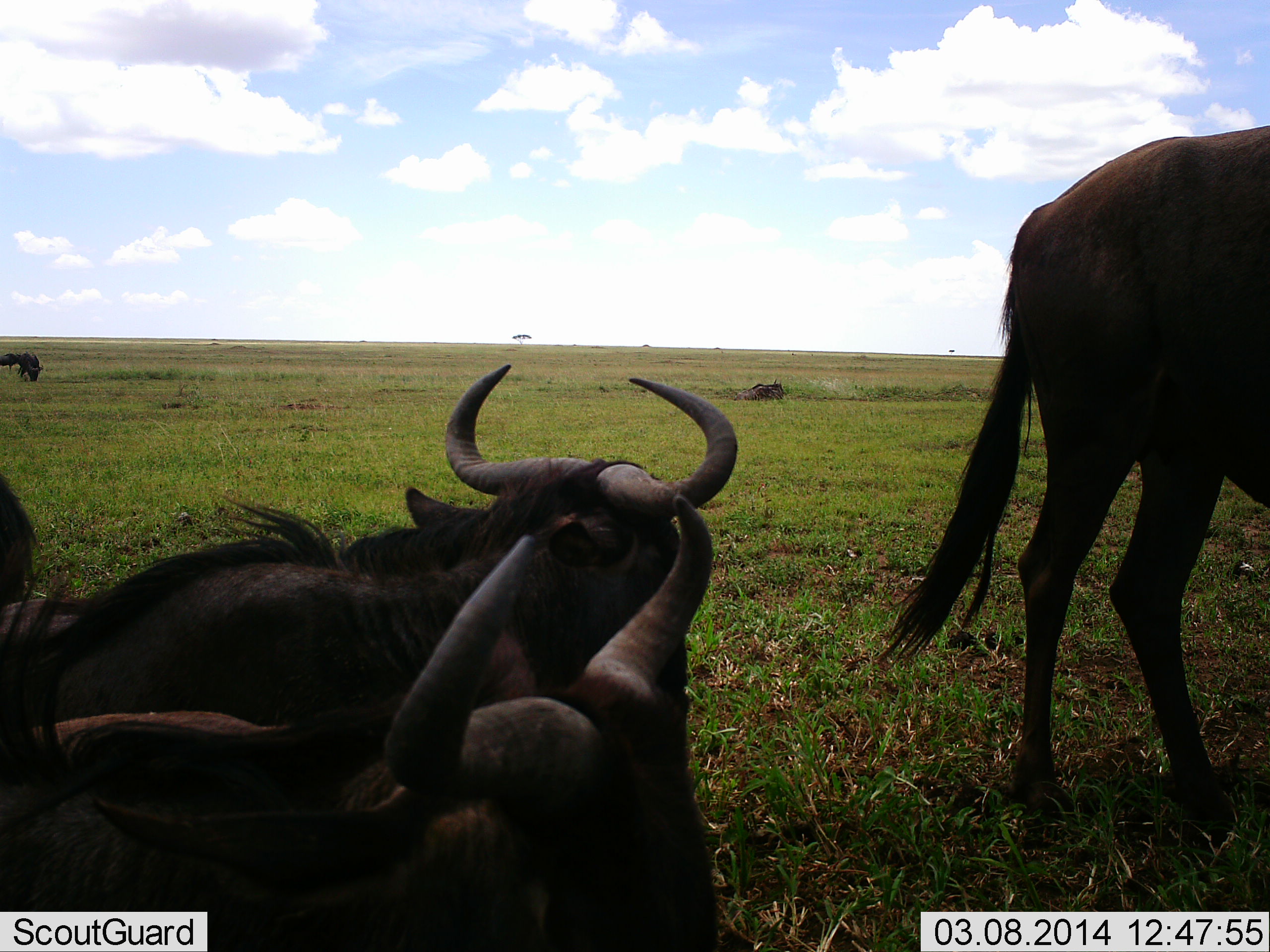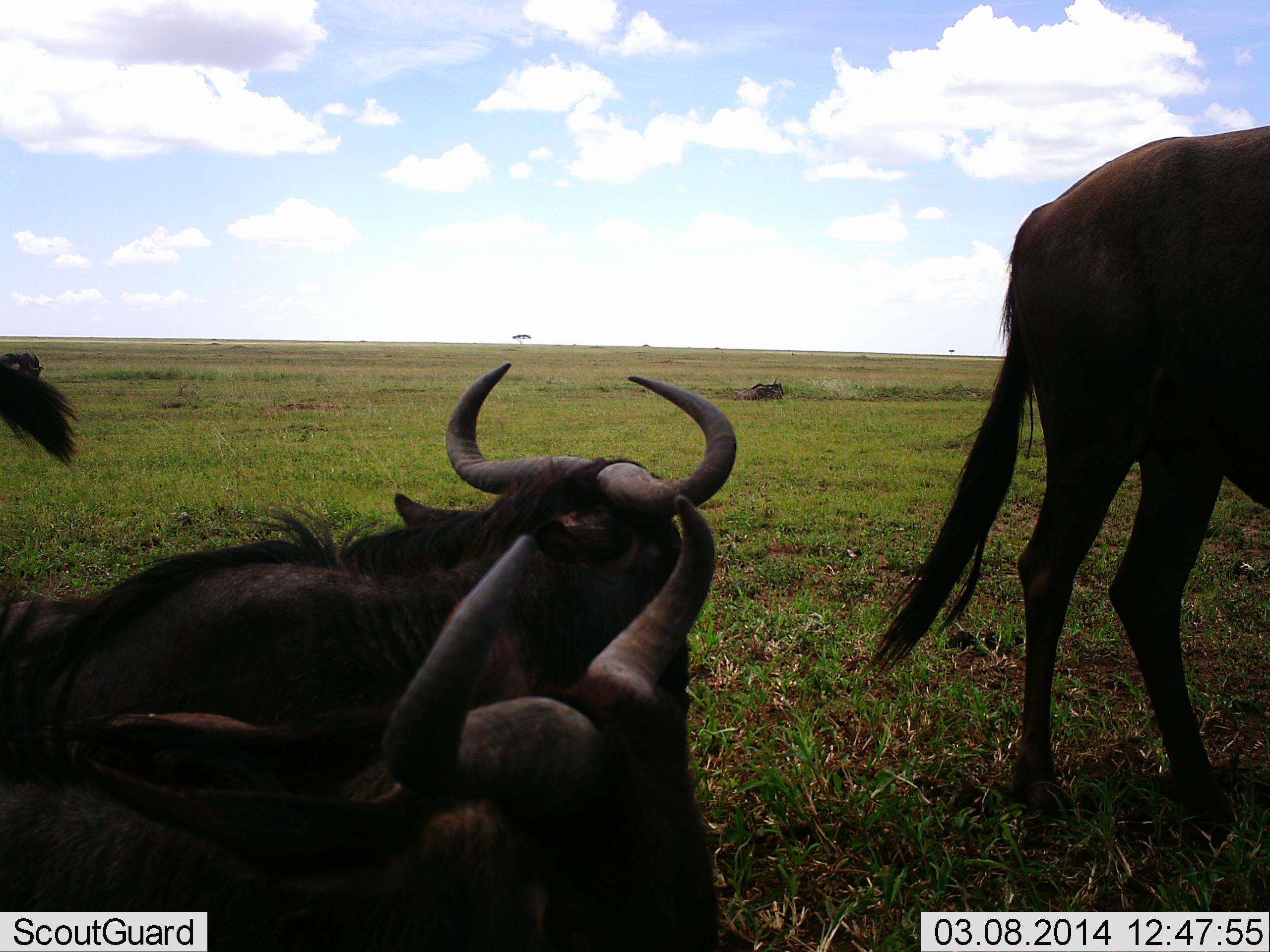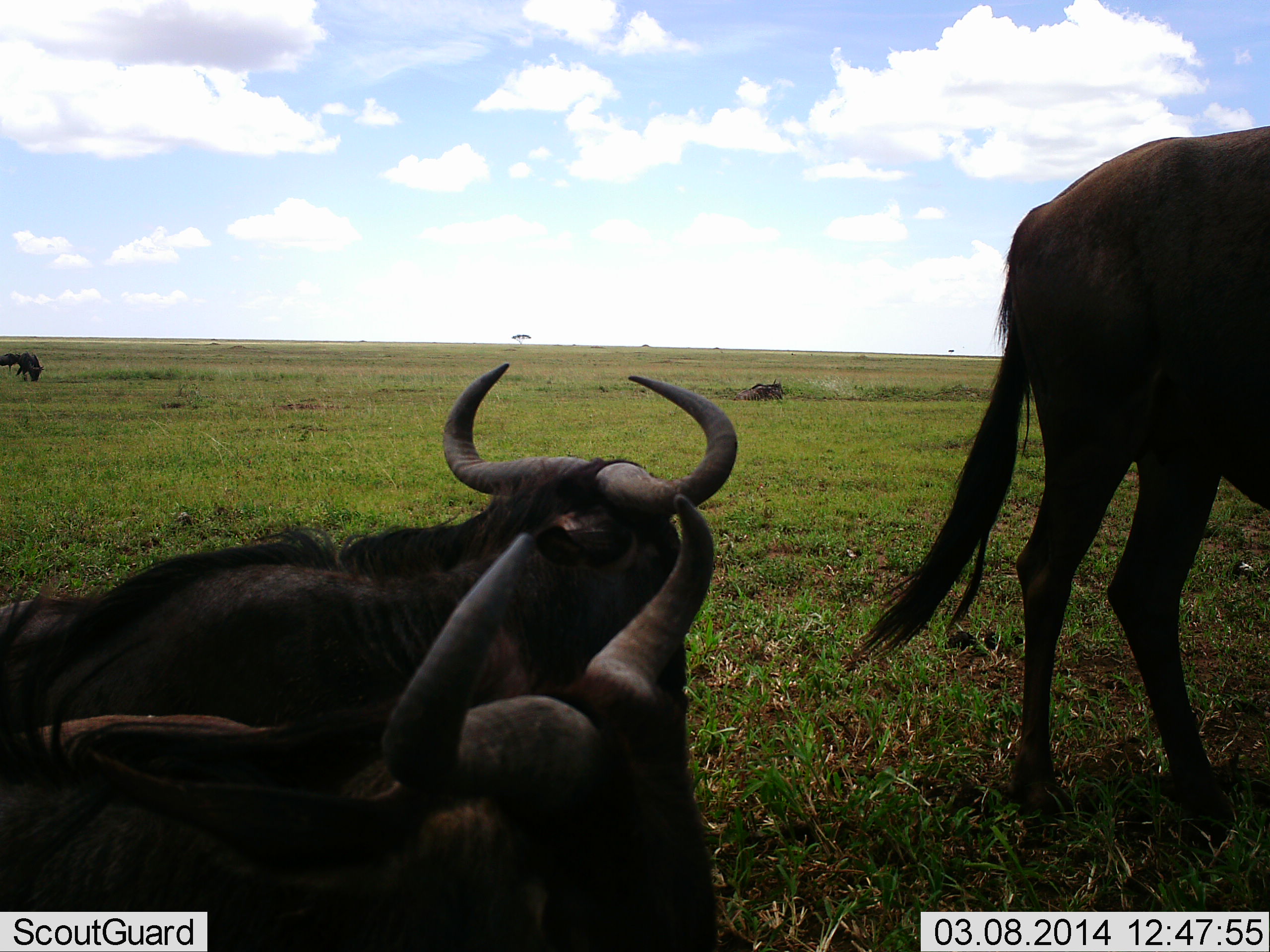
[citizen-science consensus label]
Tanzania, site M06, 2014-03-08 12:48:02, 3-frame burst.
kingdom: Animalia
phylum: Chordata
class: Mammalia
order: Artiodactyla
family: Bovidae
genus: Connochaetes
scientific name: Connochaetes taurinus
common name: blue wildebeest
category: wildebeest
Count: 5.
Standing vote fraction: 70%.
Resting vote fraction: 90%.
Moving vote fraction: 0%.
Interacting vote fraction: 10%.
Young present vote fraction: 0%.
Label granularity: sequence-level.